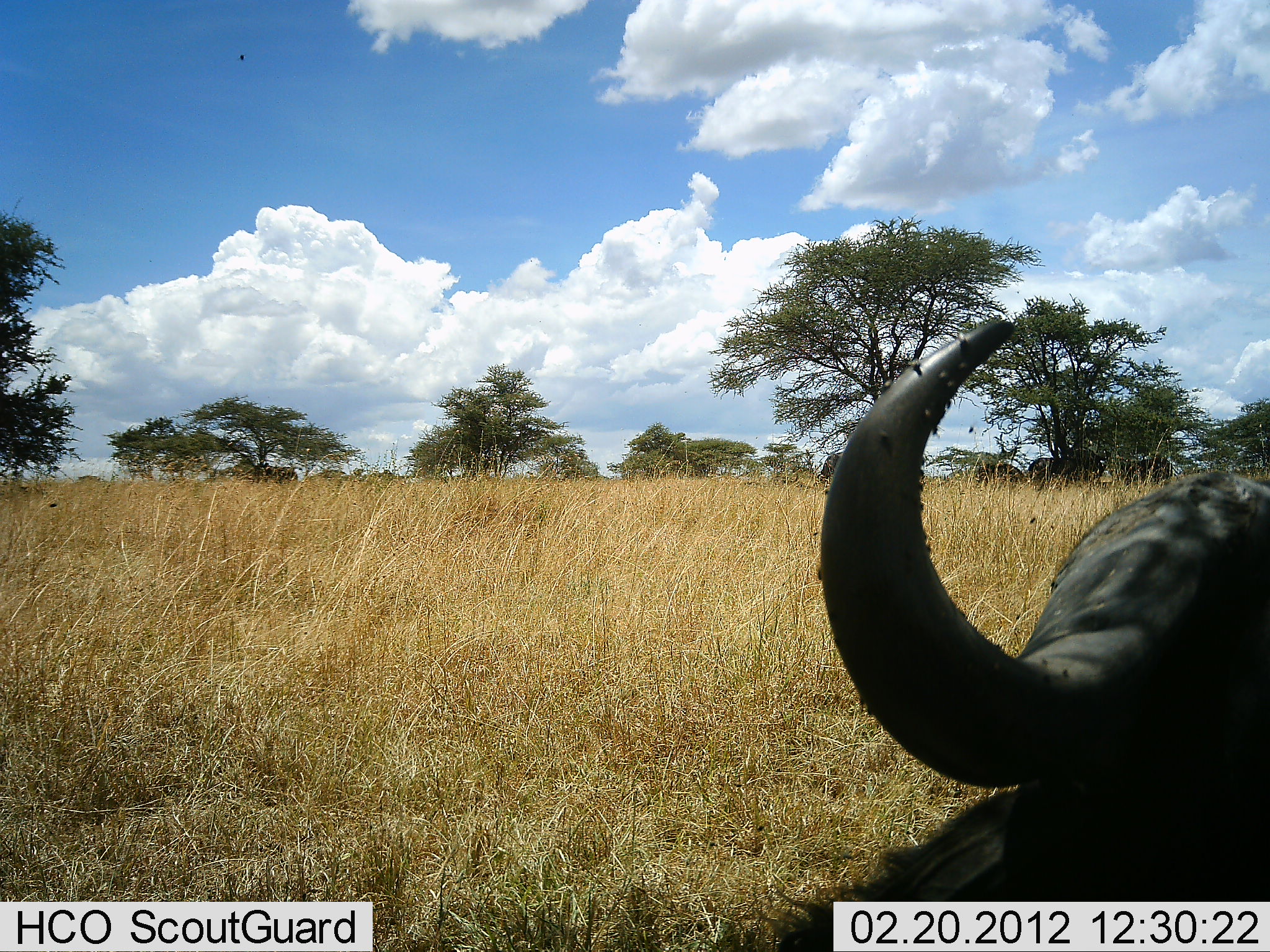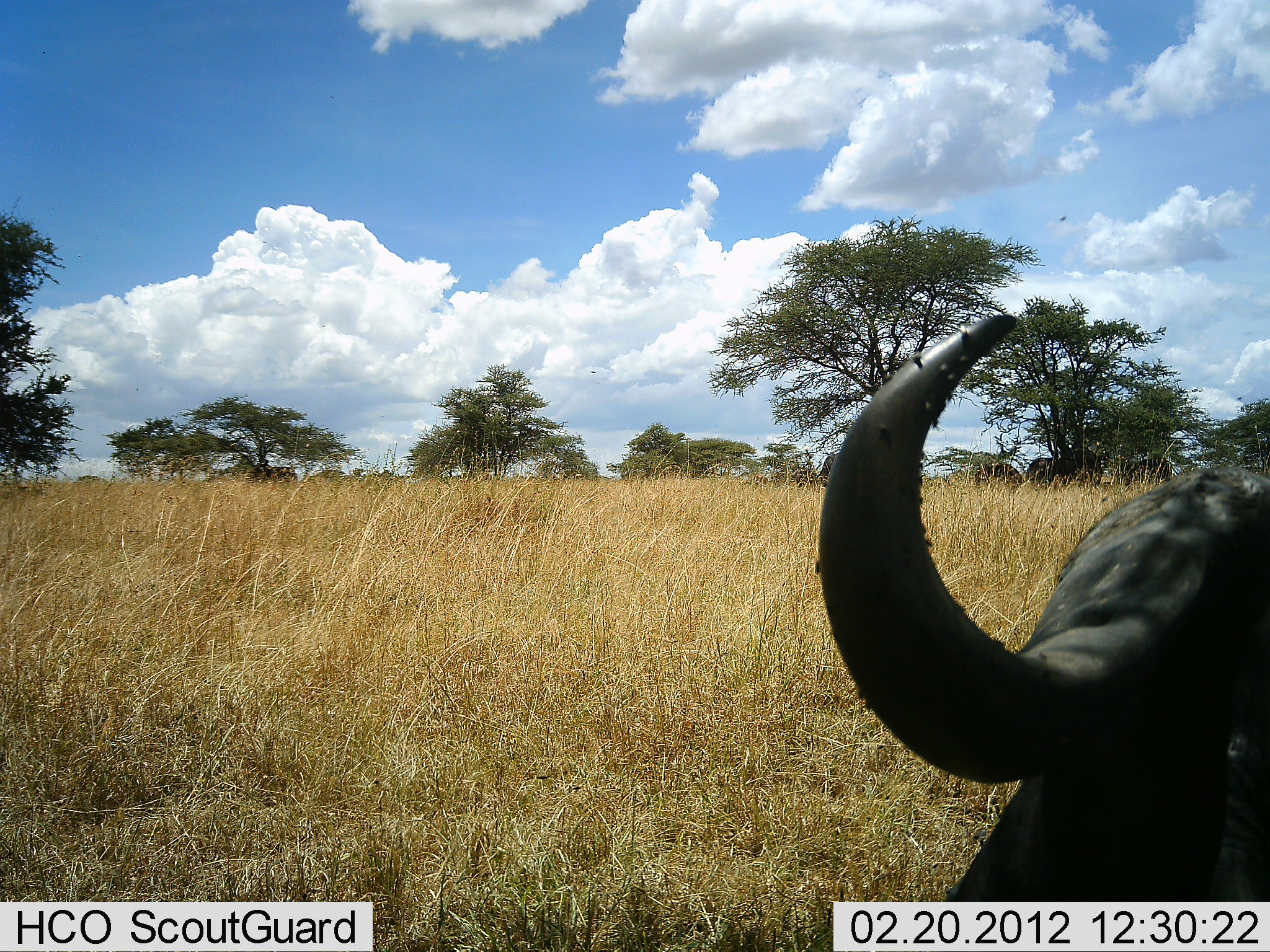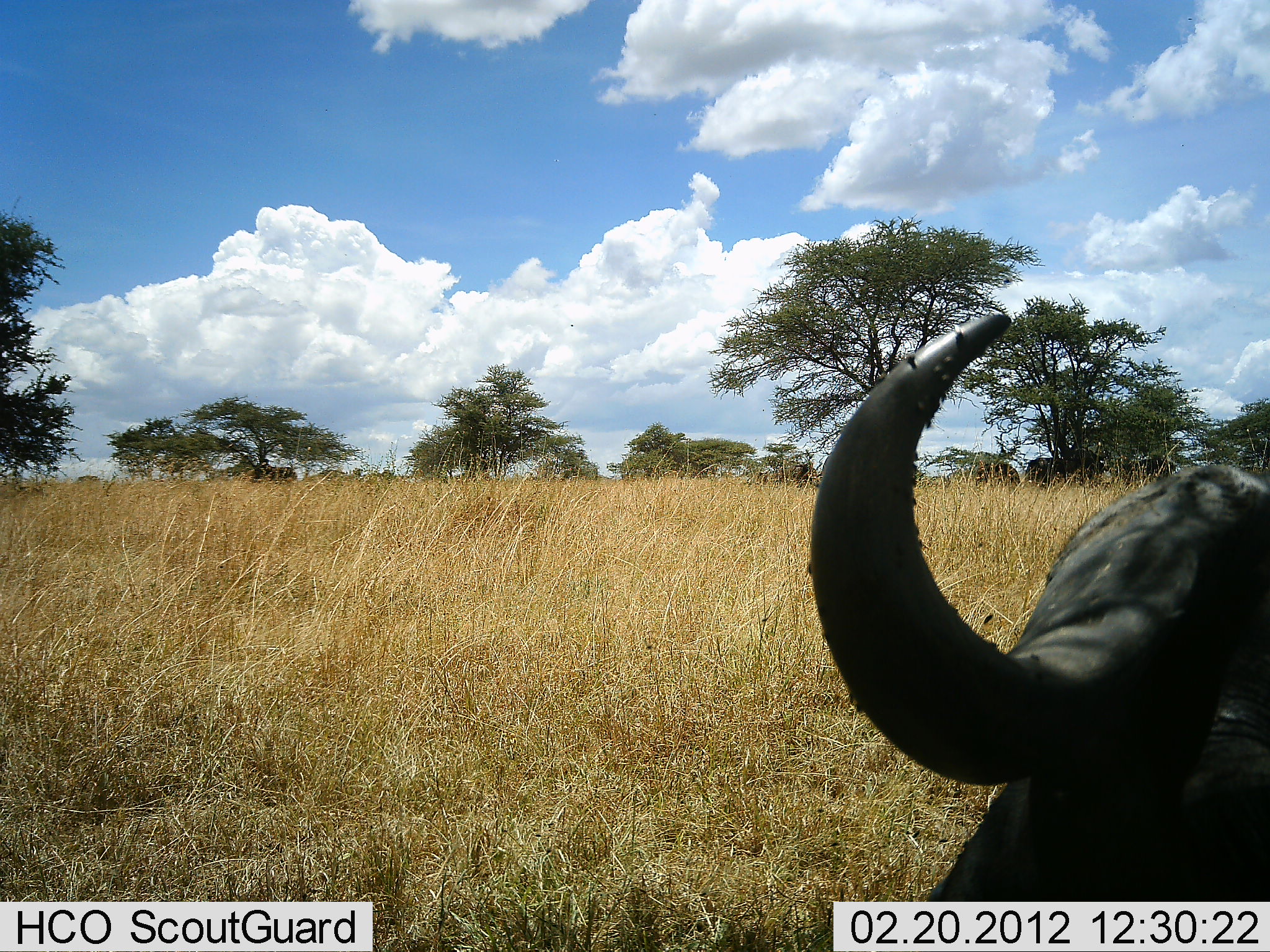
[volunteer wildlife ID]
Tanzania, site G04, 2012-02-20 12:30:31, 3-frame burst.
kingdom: Animalia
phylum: Chordata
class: Mammalia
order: Artiodactyla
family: Bovidae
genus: Syncerus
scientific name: Syncerus caffer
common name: cape buffalo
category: buffalo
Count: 1.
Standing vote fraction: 47%.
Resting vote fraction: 60%.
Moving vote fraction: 7%.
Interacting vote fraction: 0%.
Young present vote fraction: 0%.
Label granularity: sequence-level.